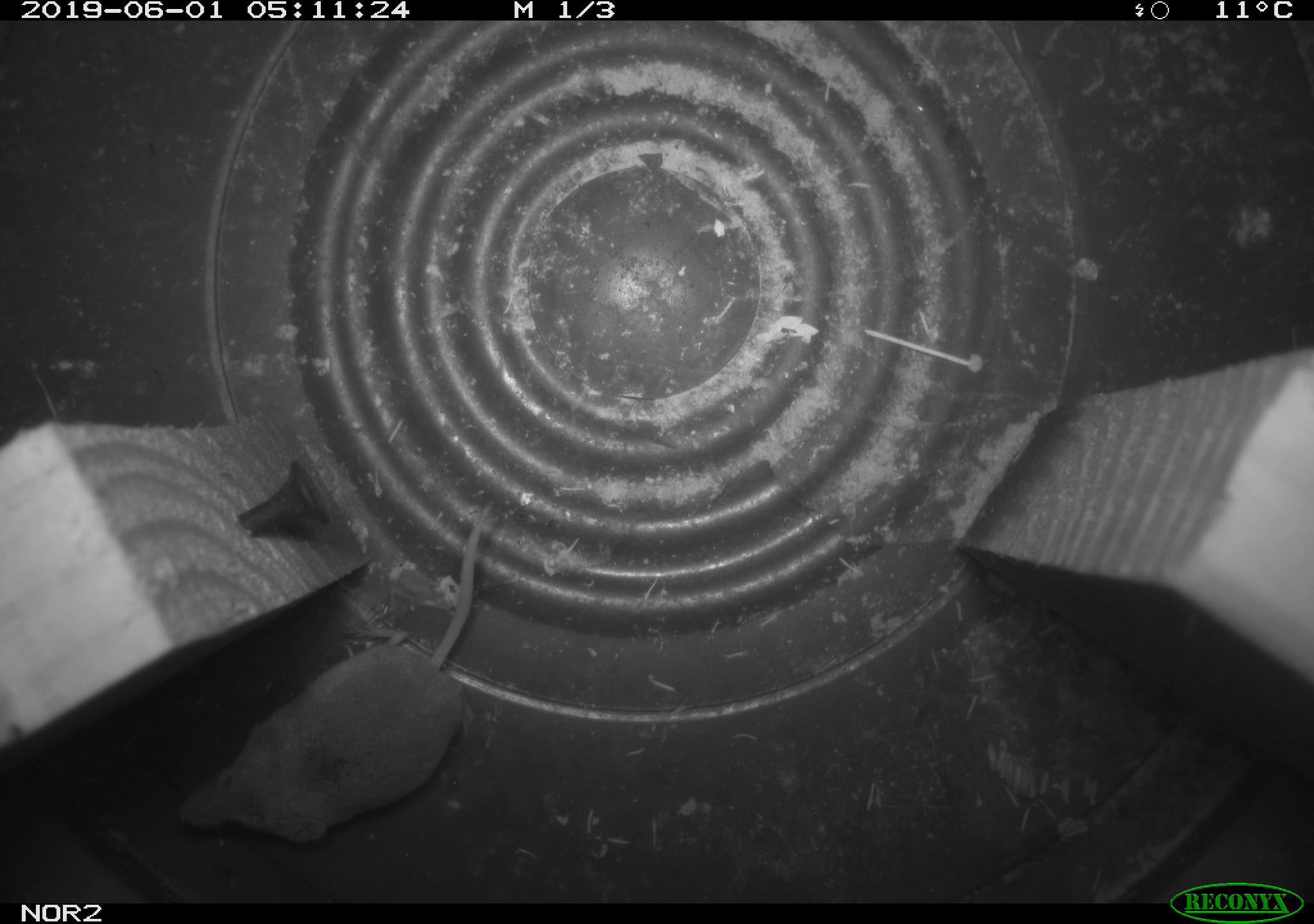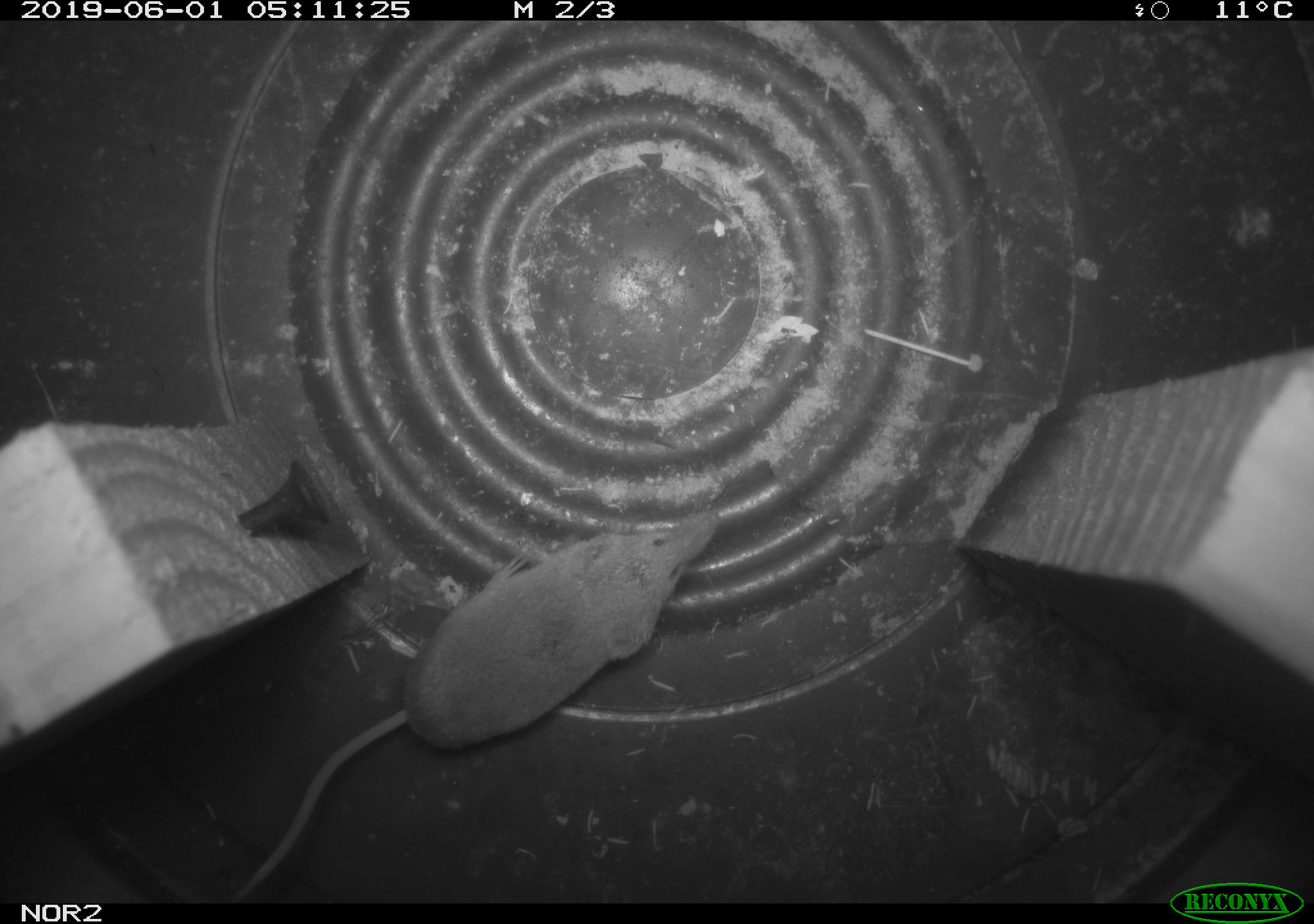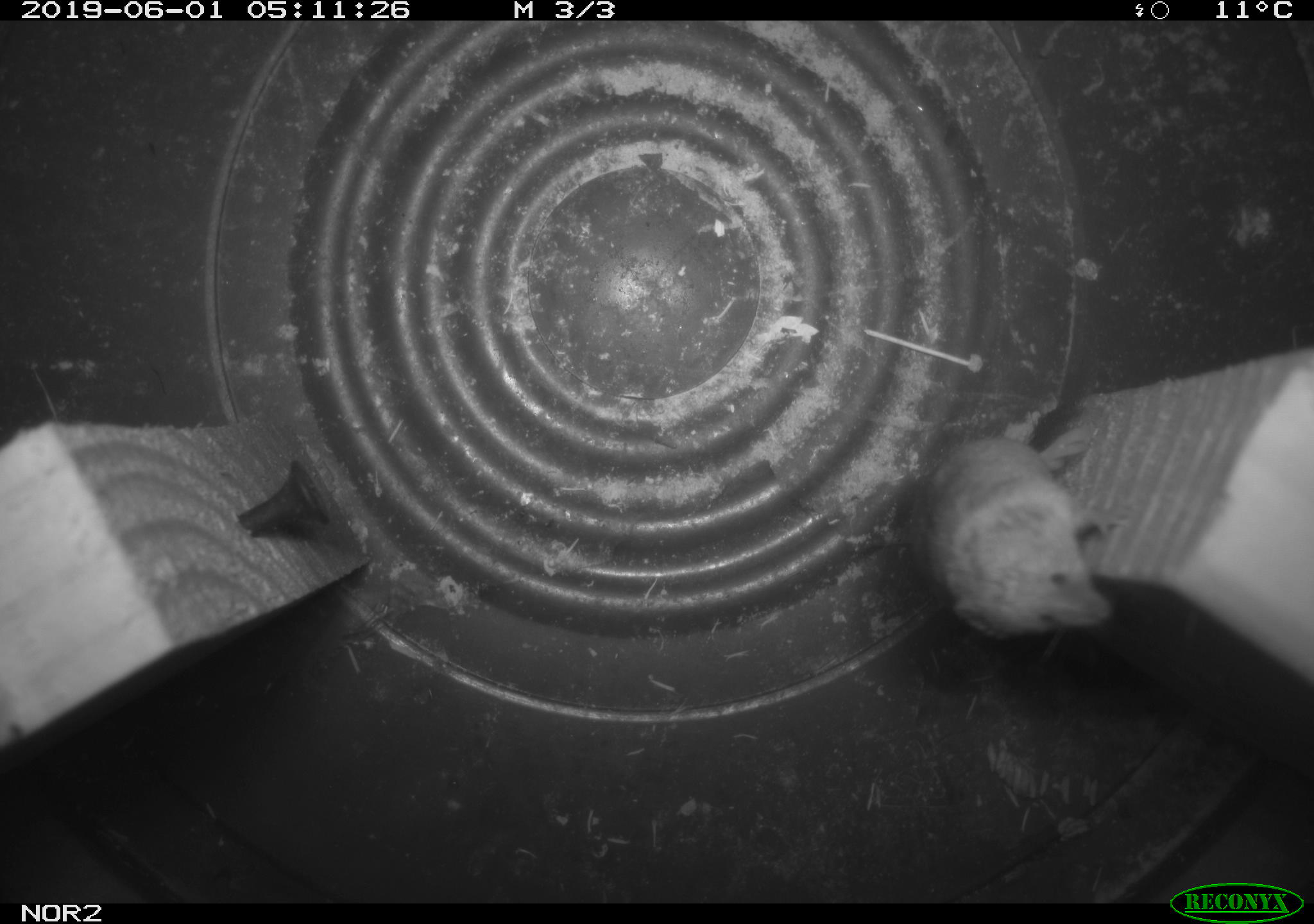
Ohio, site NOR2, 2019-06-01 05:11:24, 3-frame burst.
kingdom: Animalia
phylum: Chordata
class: Mammalia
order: Eulipotyphla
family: Soricidae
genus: Sorex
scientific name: Sorex cinereus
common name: masked shrew